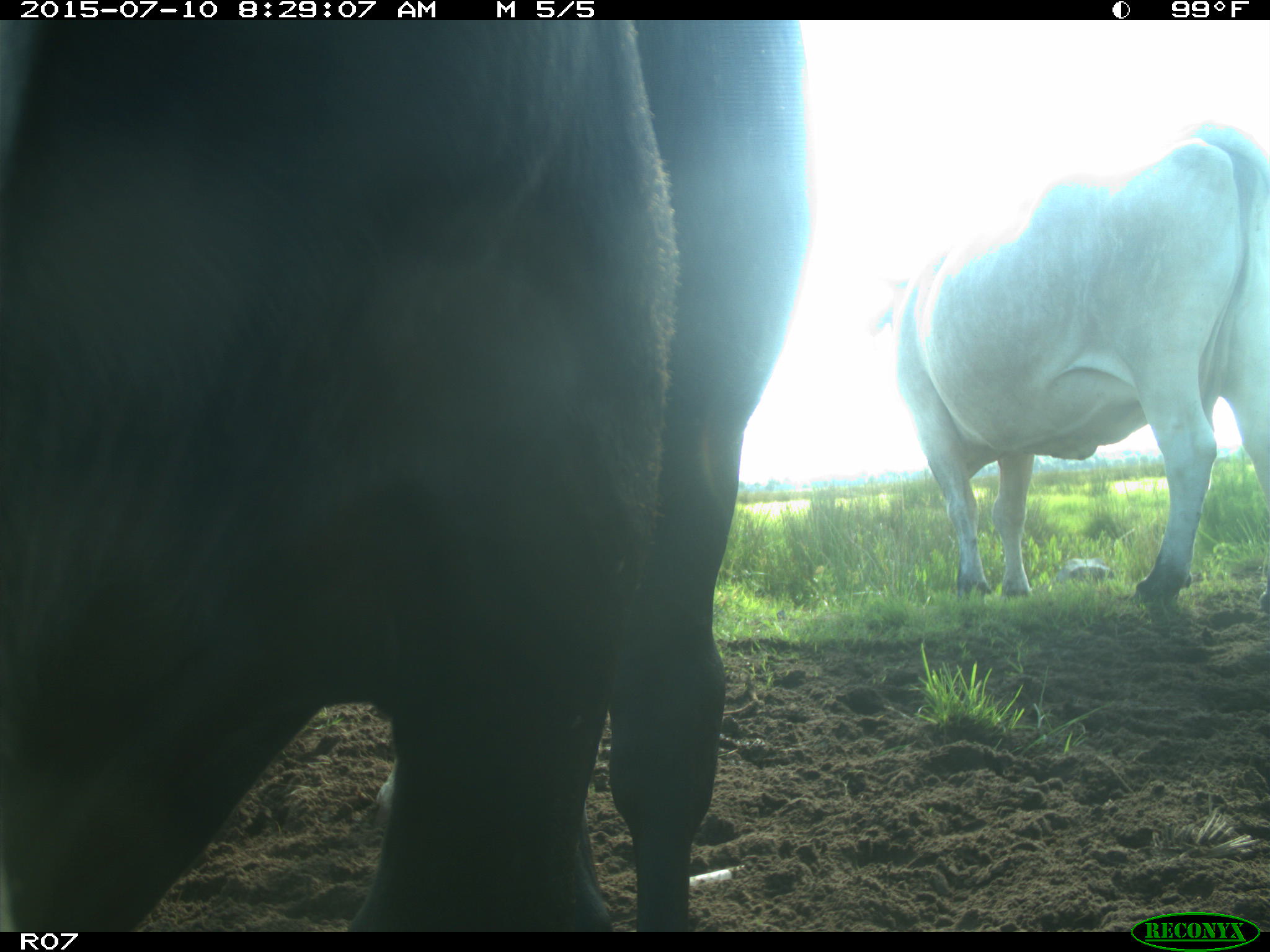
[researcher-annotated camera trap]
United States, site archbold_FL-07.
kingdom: Animalia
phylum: Chordata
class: Mammalia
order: Artiodactyla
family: Bovidae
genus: Bos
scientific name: Bos taurus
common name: domestic cow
Bos taurus (domestic cow).